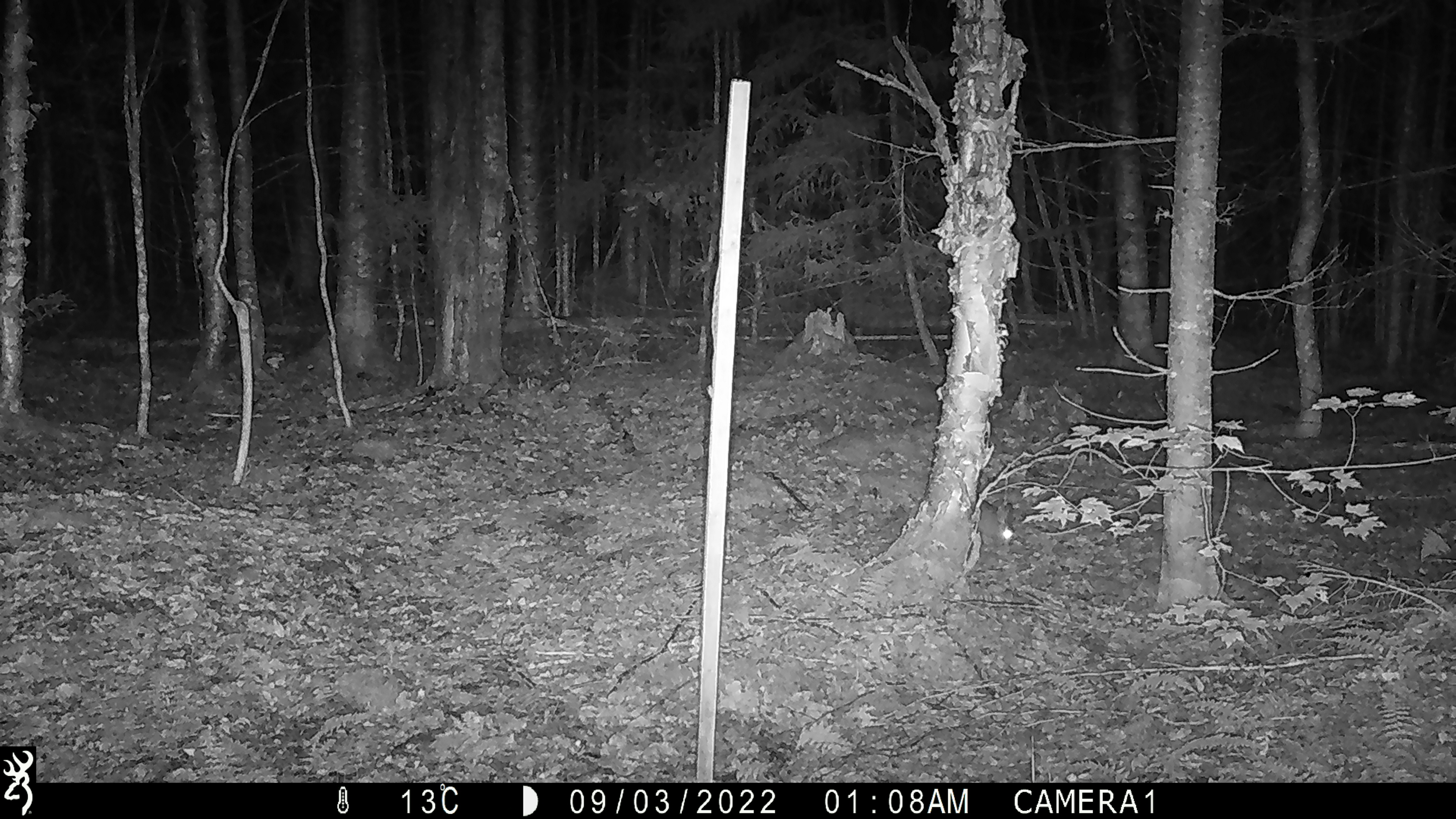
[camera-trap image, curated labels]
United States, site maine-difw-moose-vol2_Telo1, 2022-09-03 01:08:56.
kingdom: Animalia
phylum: Chordata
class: Mammalia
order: Lagomorpha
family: Leporidae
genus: Lepus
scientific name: Lepus americanus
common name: snowshoe hare